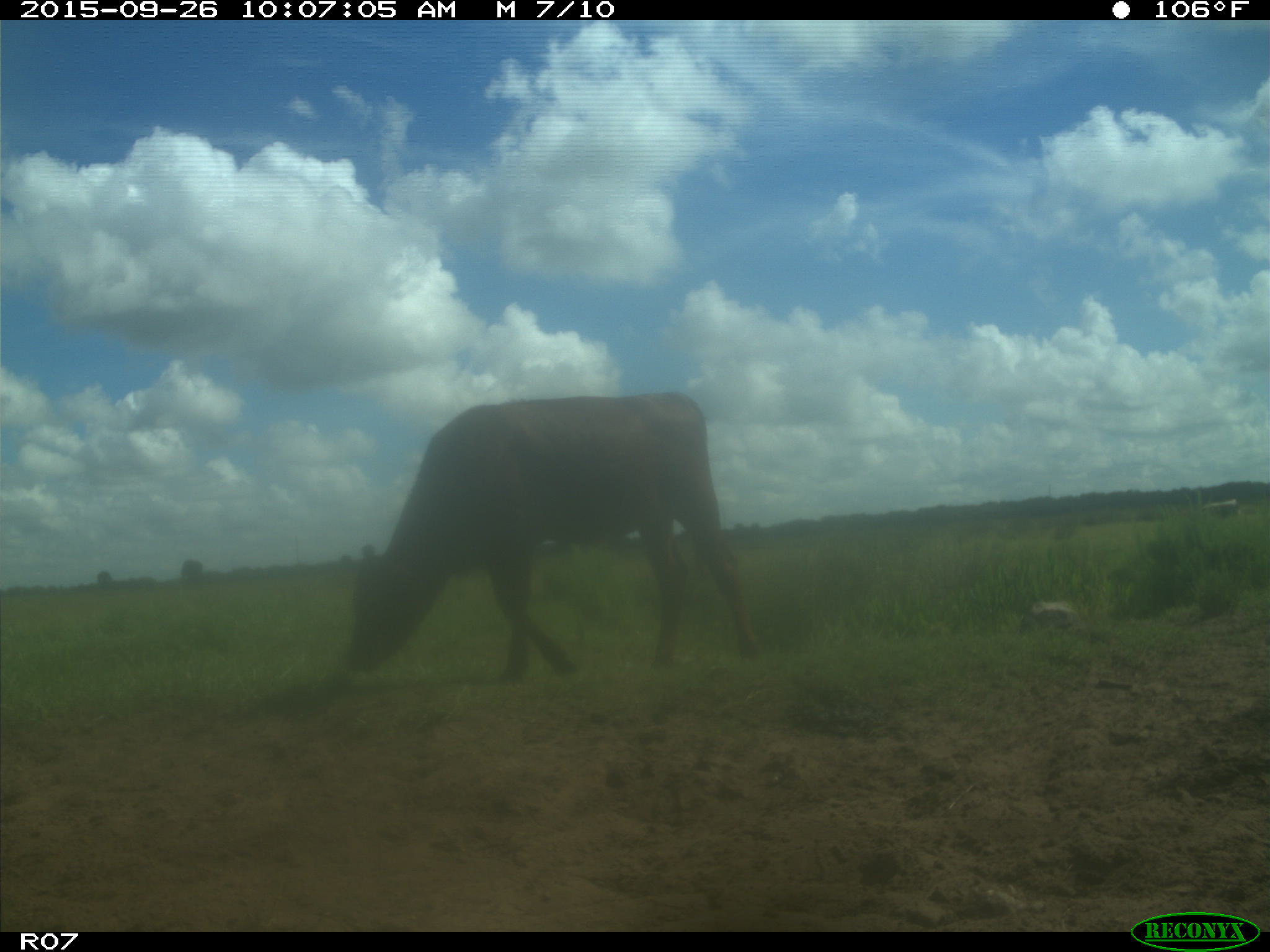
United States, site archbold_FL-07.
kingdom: Animalia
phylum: Chordata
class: Mammalia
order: Artiodactyla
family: Bovidae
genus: Bos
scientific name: Bos taurus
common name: domestic cow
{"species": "Bos taurus (domestic cow)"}